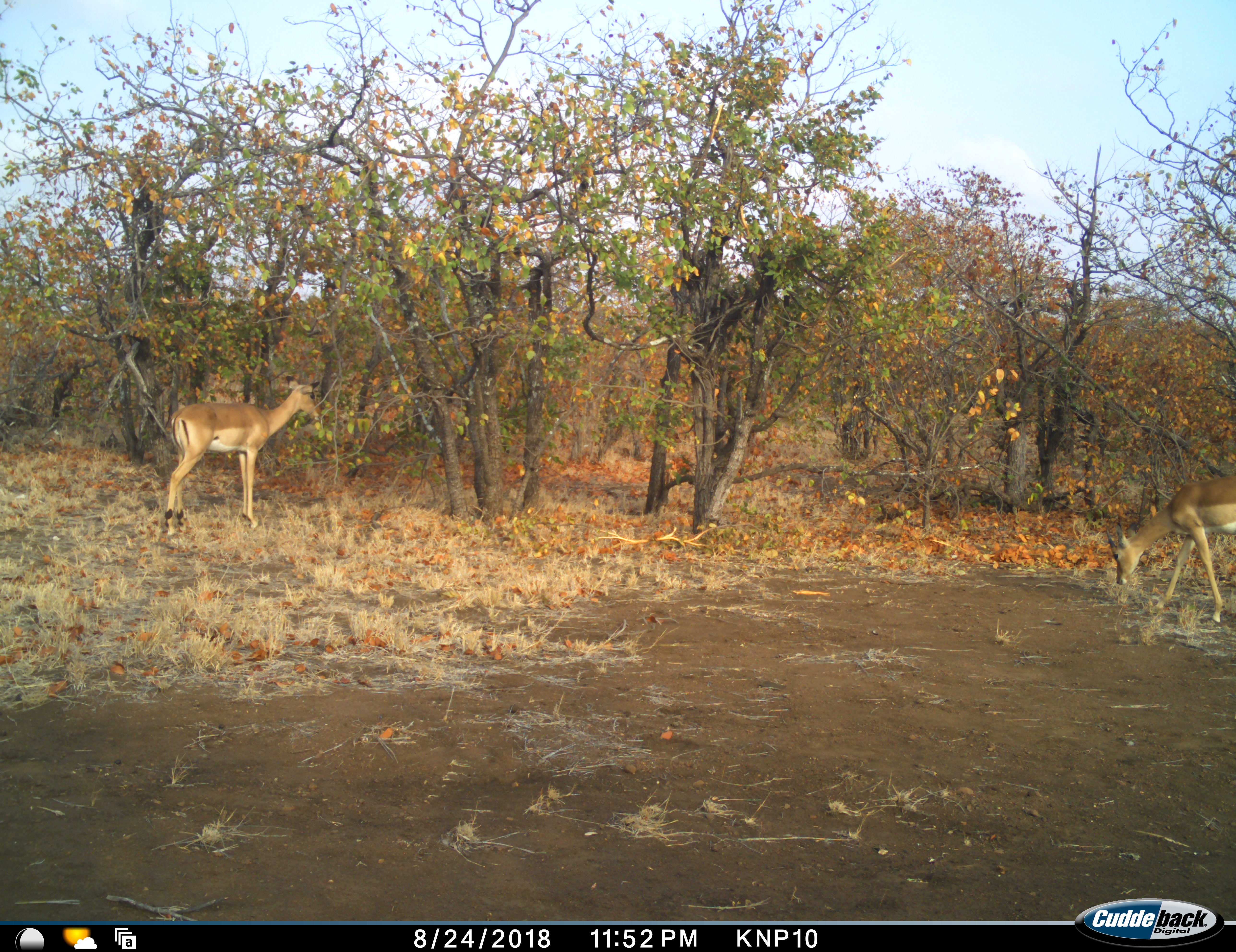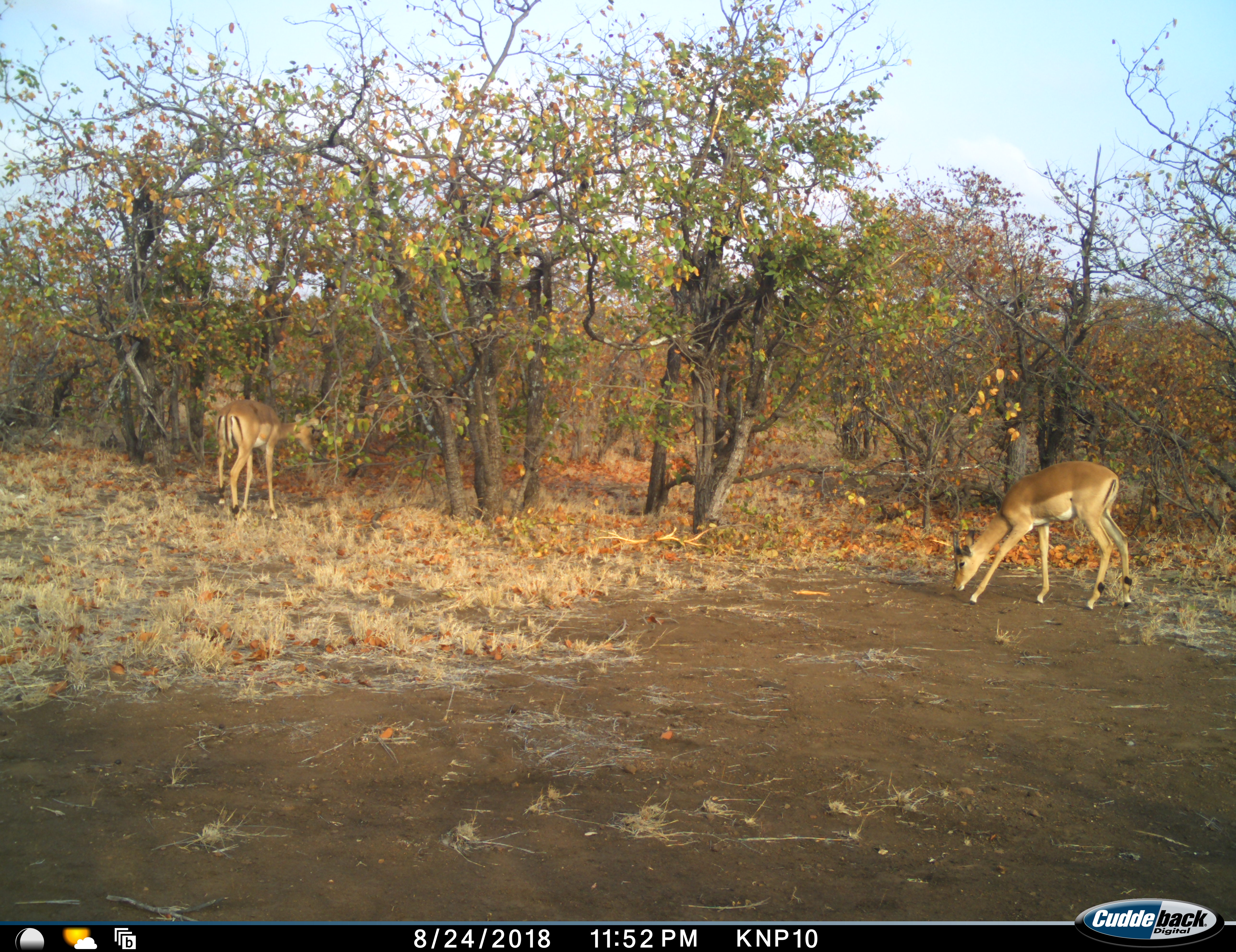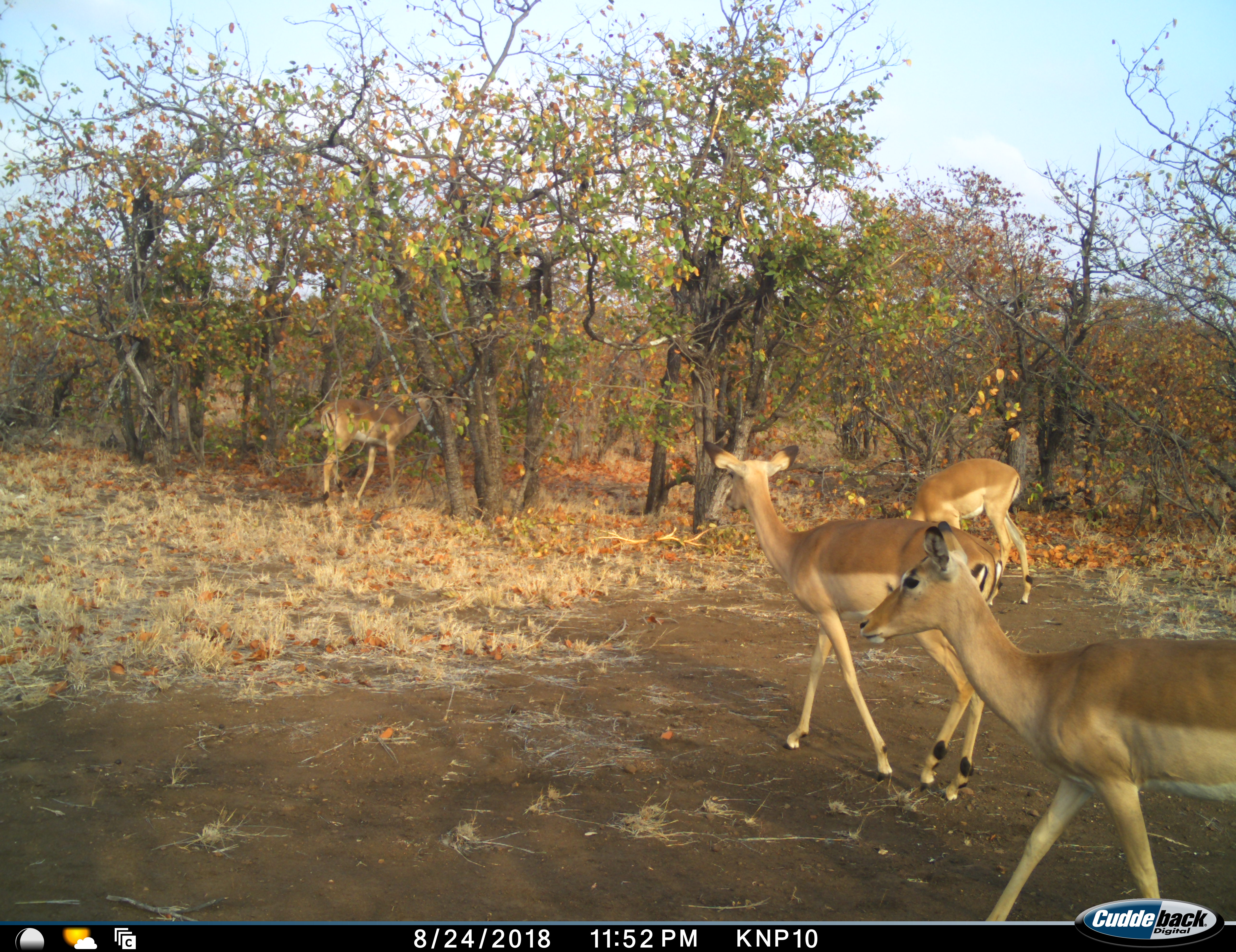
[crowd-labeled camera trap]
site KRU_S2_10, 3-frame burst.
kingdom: Animalia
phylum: Chordata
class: Mammalia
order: Artiodactyla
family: Bovidae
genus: Aepyceros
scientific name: Aepyceros melampus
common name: impala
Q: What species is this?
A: Impala (Aepyceros melampus).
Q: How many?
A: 4.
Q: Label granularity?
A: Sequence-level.